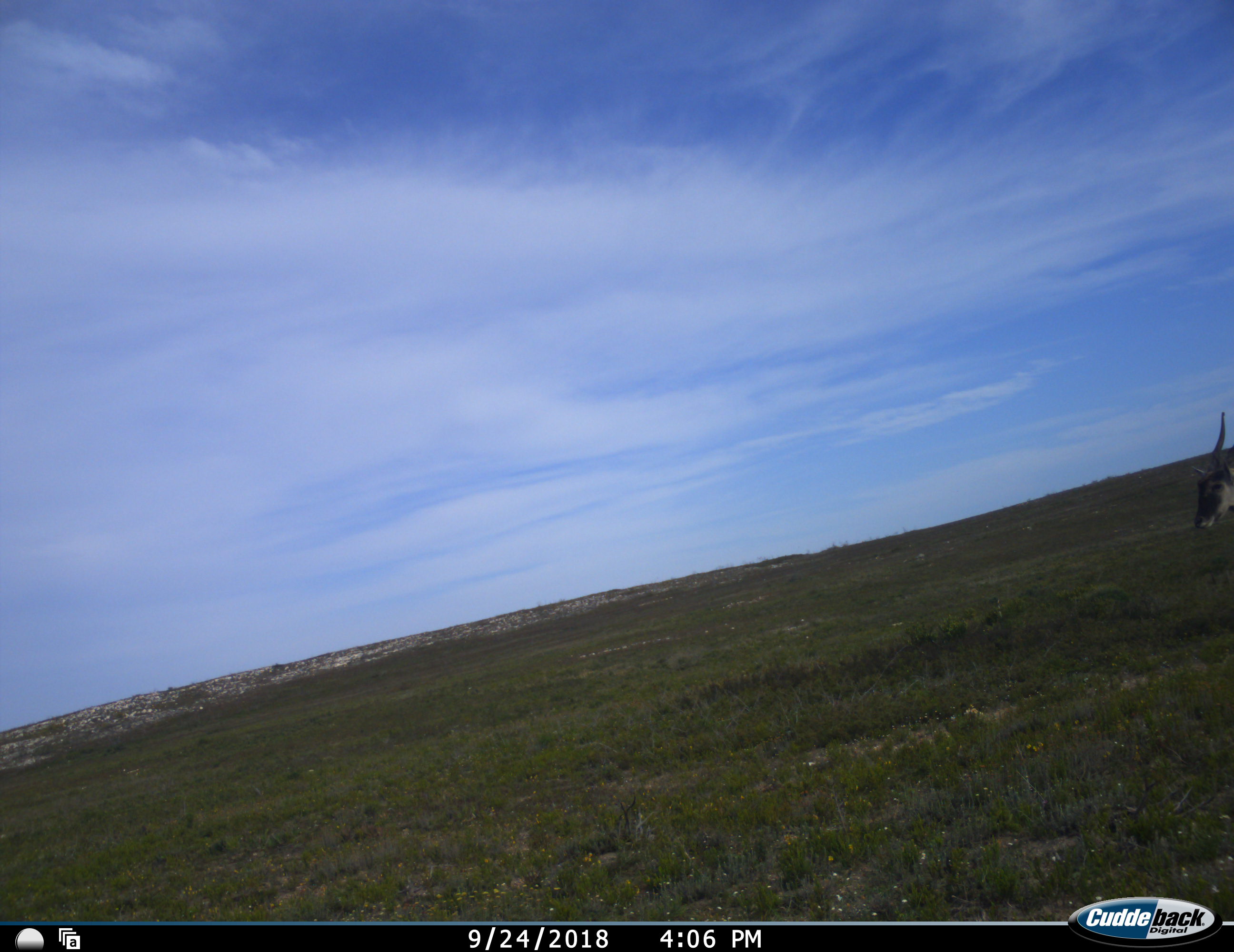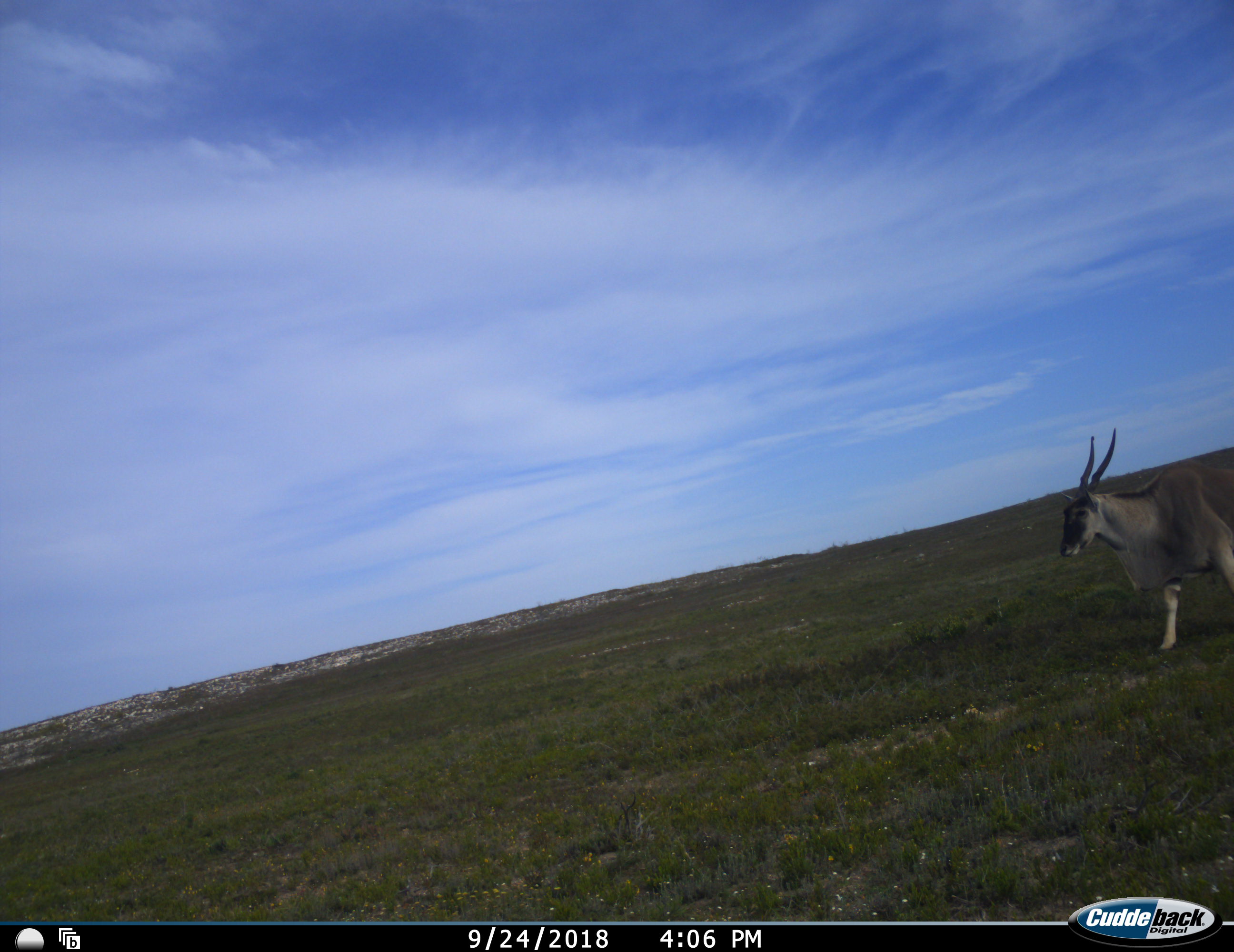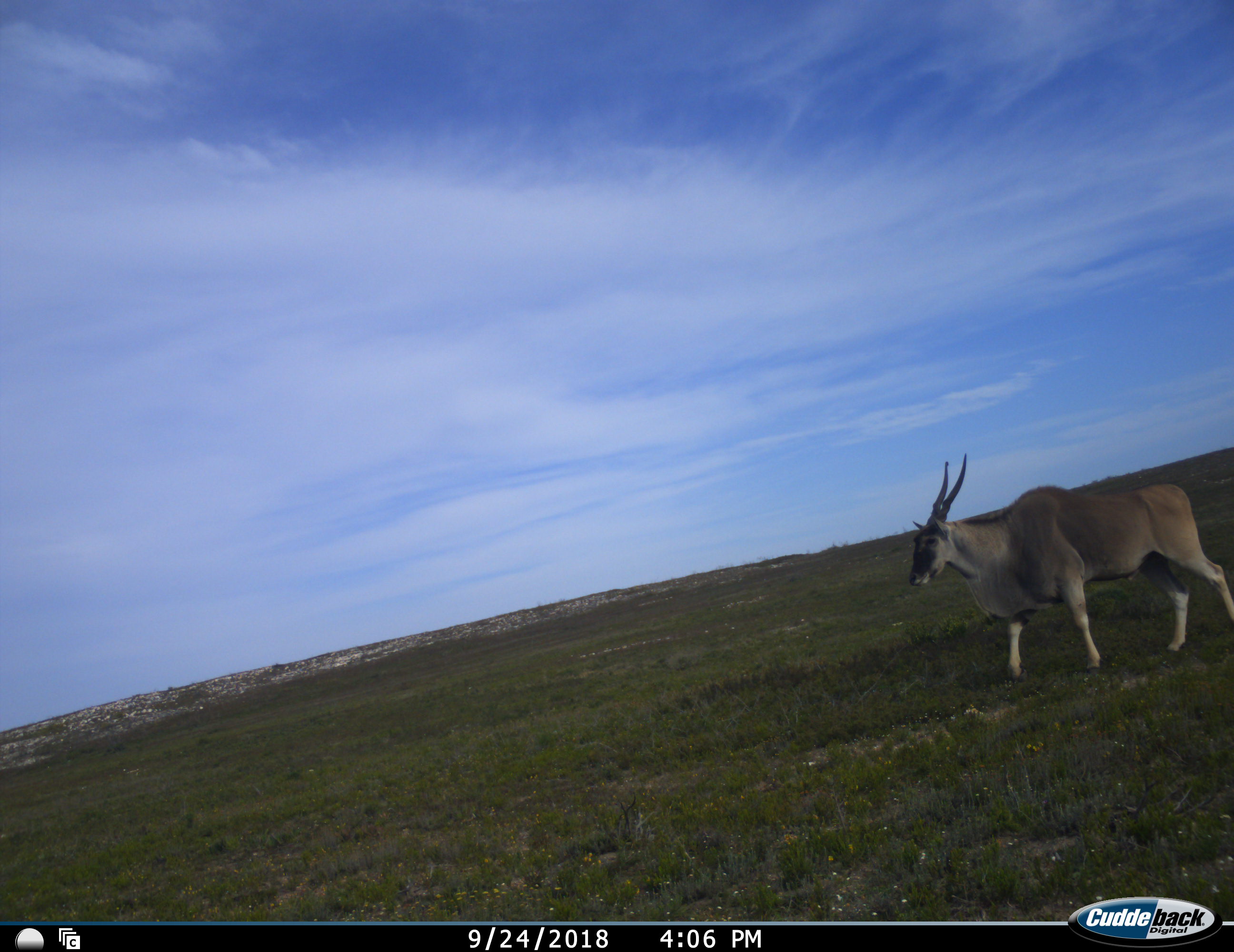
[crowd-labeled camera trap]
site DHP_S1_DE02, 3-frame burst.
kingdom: Animalia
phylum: Chordata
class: Mammalia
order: Artiodactyla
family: Bovidae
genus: Tragelaphus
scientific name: Tragelaphus oryx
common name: eland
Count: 1.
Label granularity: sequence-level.